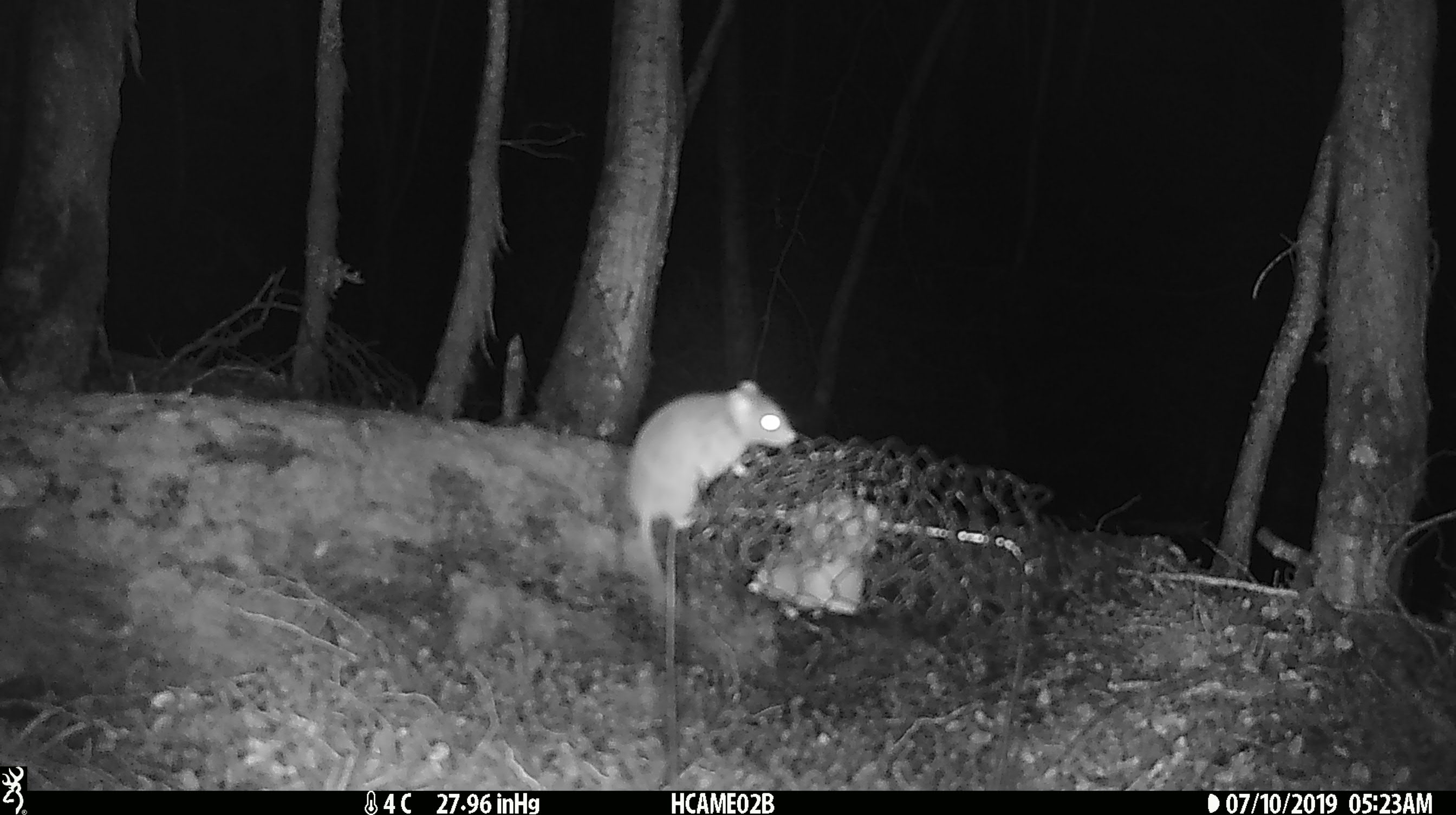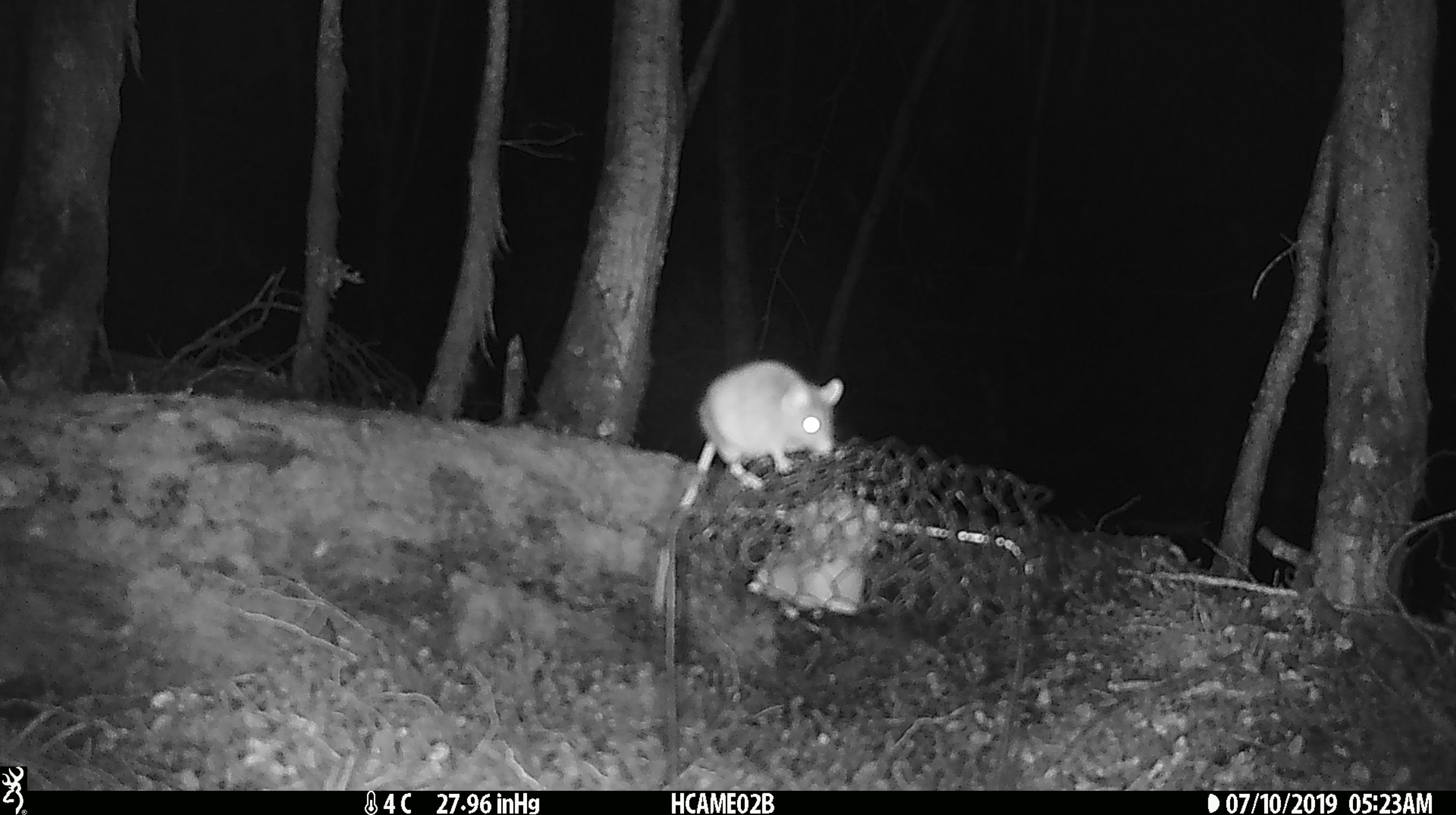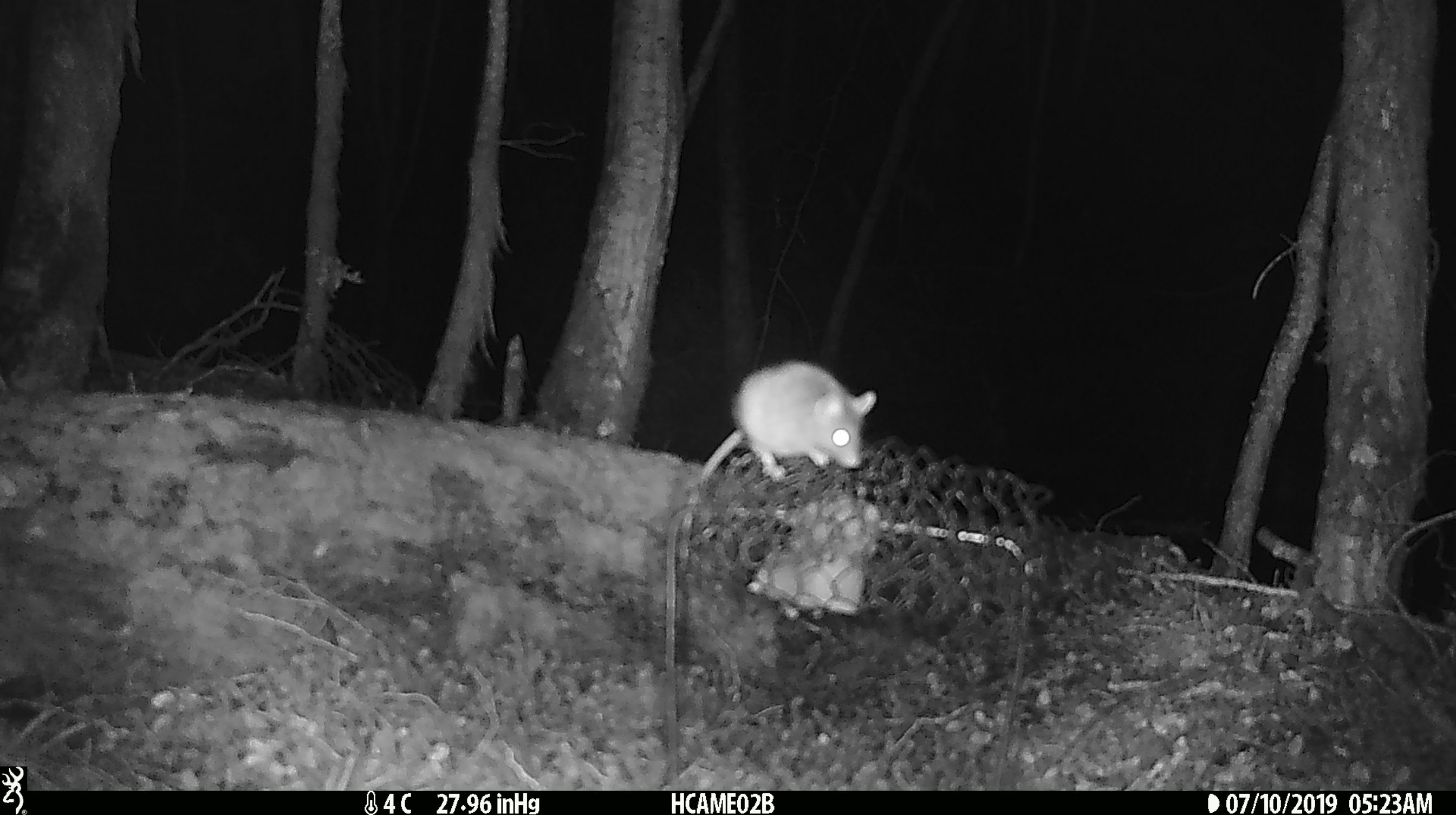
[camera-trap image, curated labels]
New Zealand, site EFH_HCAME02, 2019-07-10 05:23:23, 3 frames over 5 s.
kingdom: Animalia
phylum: Chordata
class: Mammalia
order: Rodentia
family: Muridae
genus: Mus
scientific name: Mus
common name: mouse